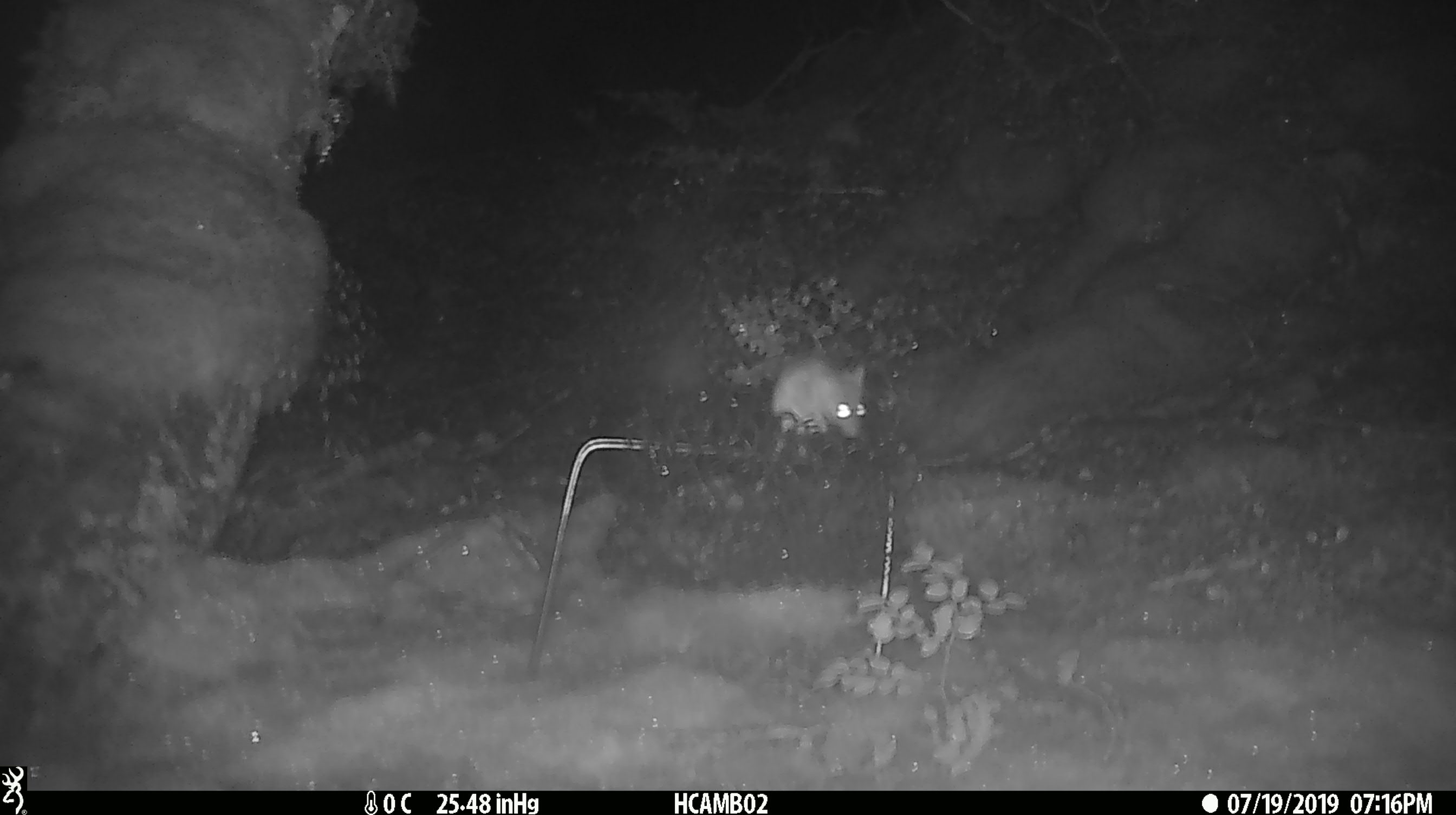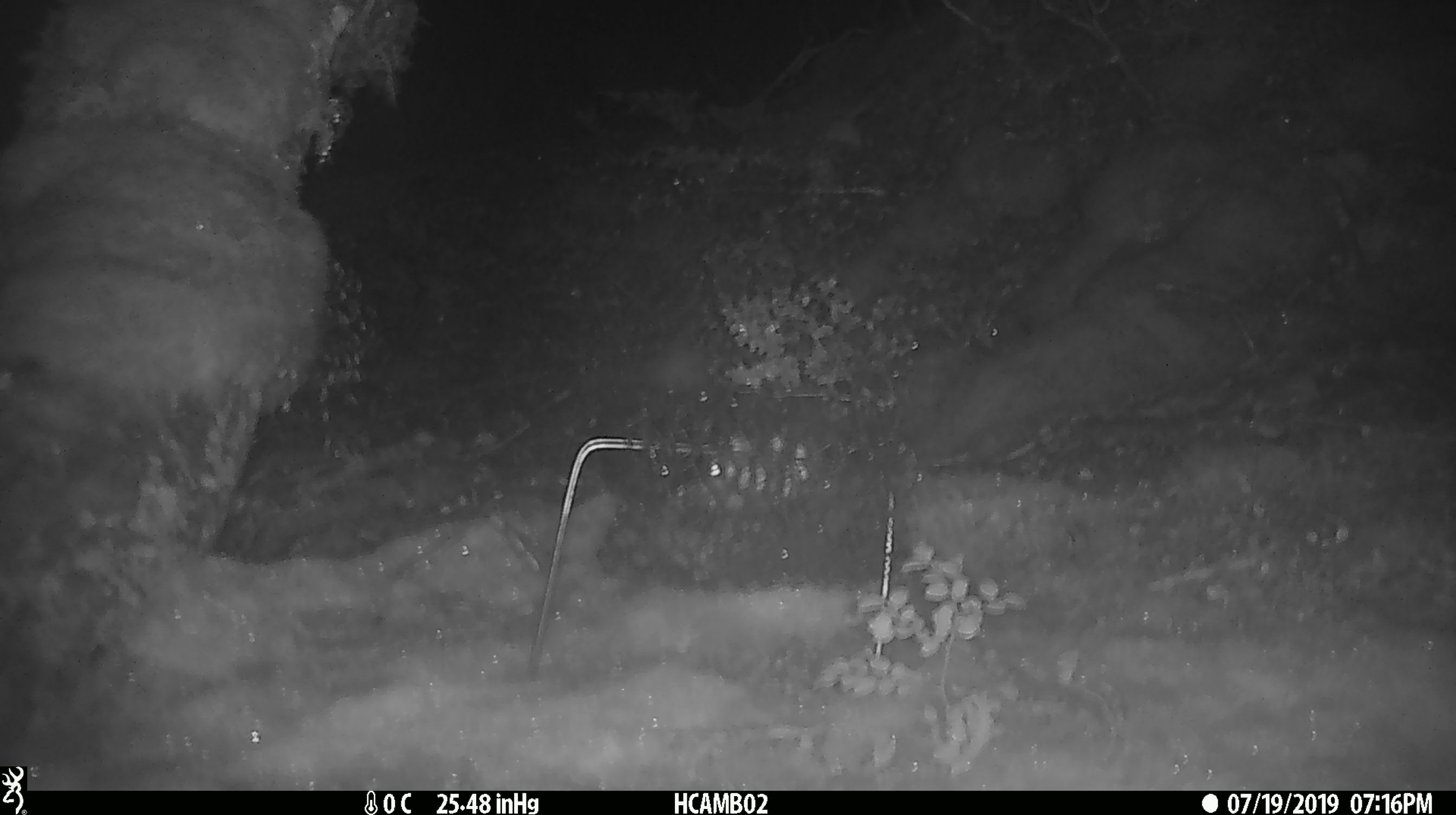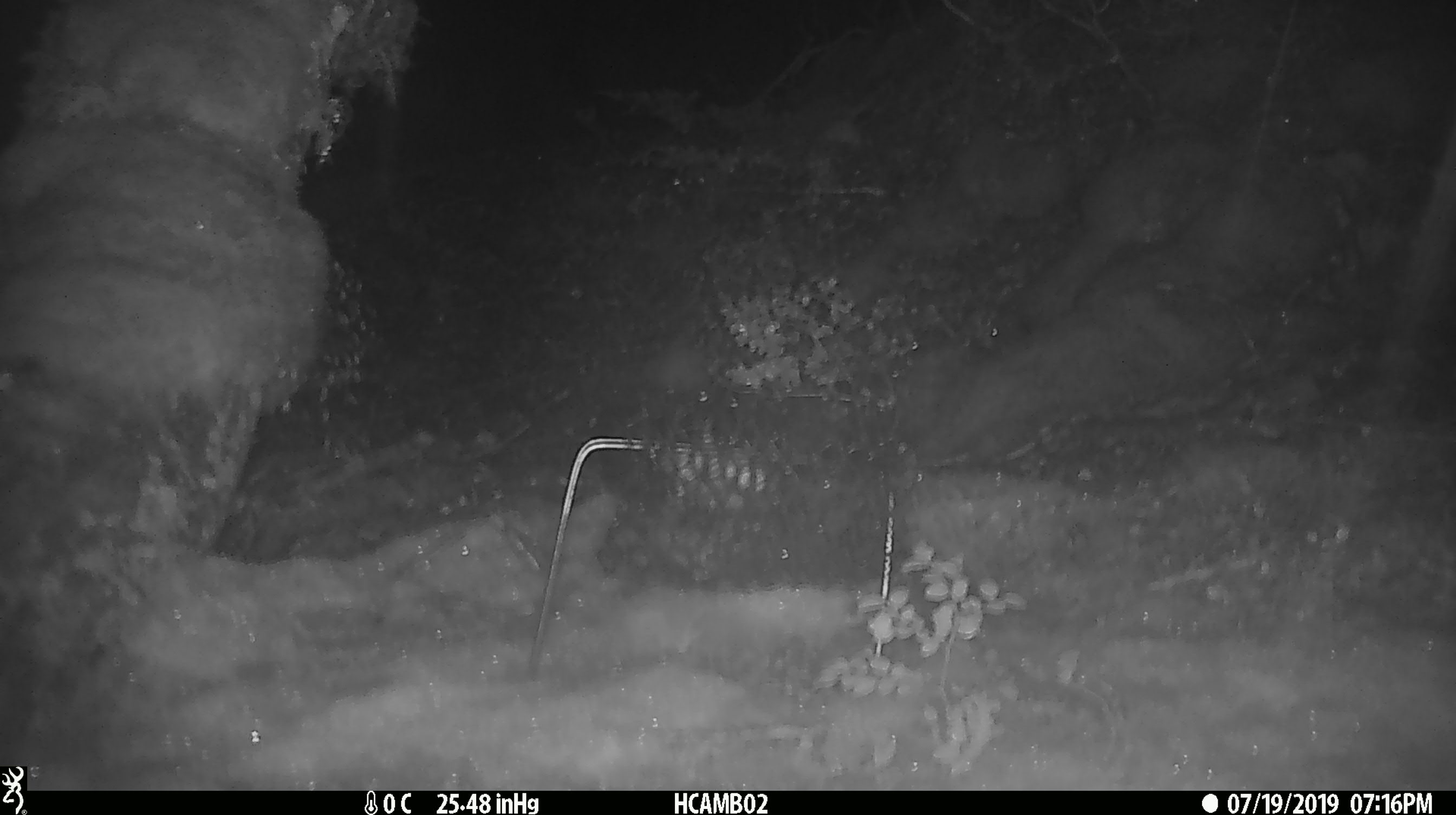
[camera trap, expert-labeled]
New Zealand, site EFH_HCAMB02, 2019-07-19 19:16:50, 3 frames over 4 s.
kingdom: Animalia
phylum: Chordata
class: Mammalia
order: Rodentia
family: Muridae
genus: Mus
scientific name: Mus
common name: mouse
Mouse (Mus).